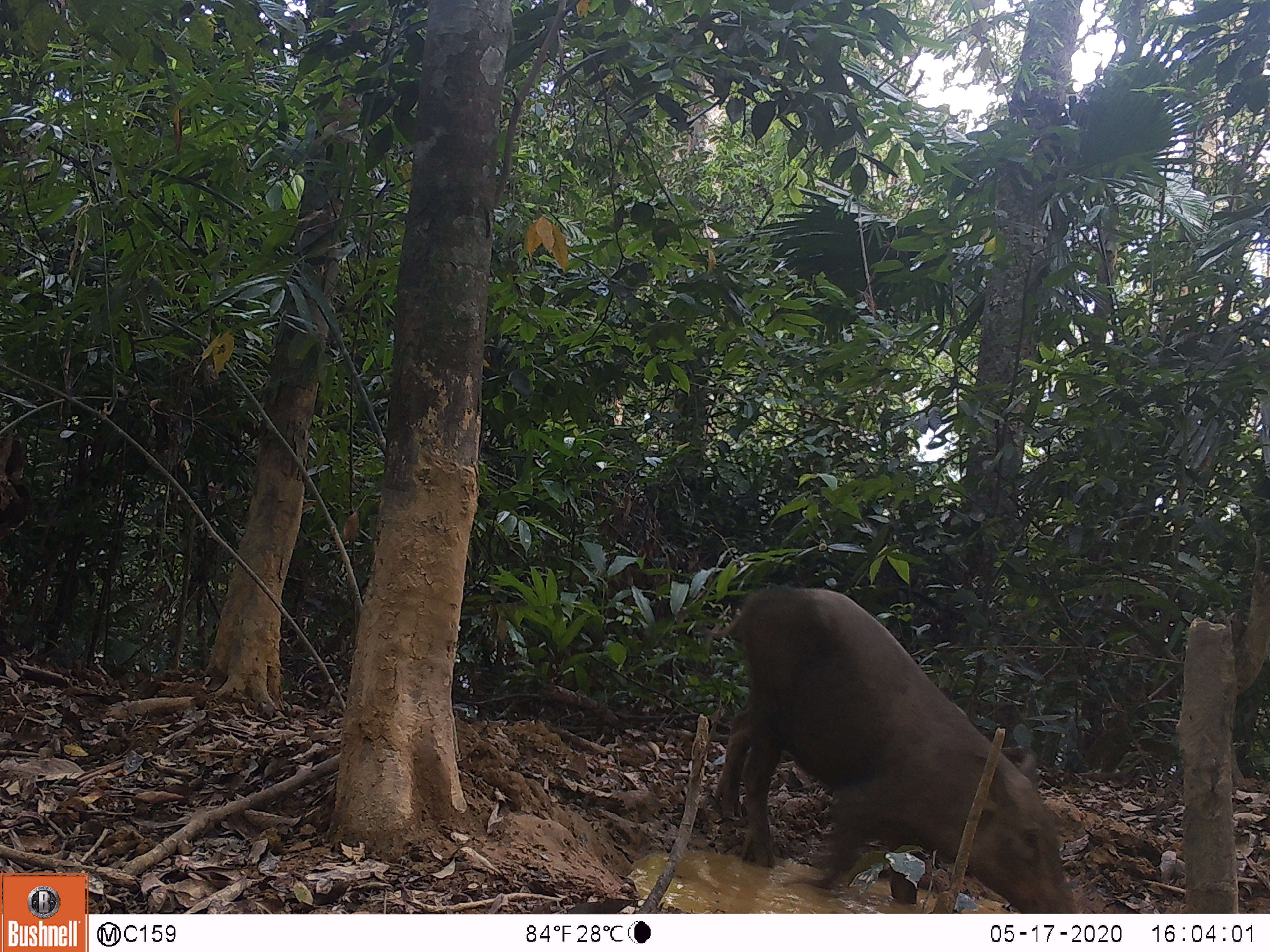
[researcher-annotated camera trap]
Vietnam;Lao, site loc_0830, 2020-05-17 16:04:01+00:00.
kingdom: Animalia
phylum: Chordata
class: Mammalia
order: Artiodactyla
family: Suidae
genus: Sus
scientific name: Sus scrofa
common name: eurasian wild pig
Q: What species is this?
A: Eurasian wild pig (Sus scrofa).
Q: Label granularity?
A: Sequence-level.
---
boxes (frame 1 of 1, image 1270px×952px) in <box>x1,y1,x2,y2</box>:
eurasian wild pig: <box>701,580,1079,911</box>